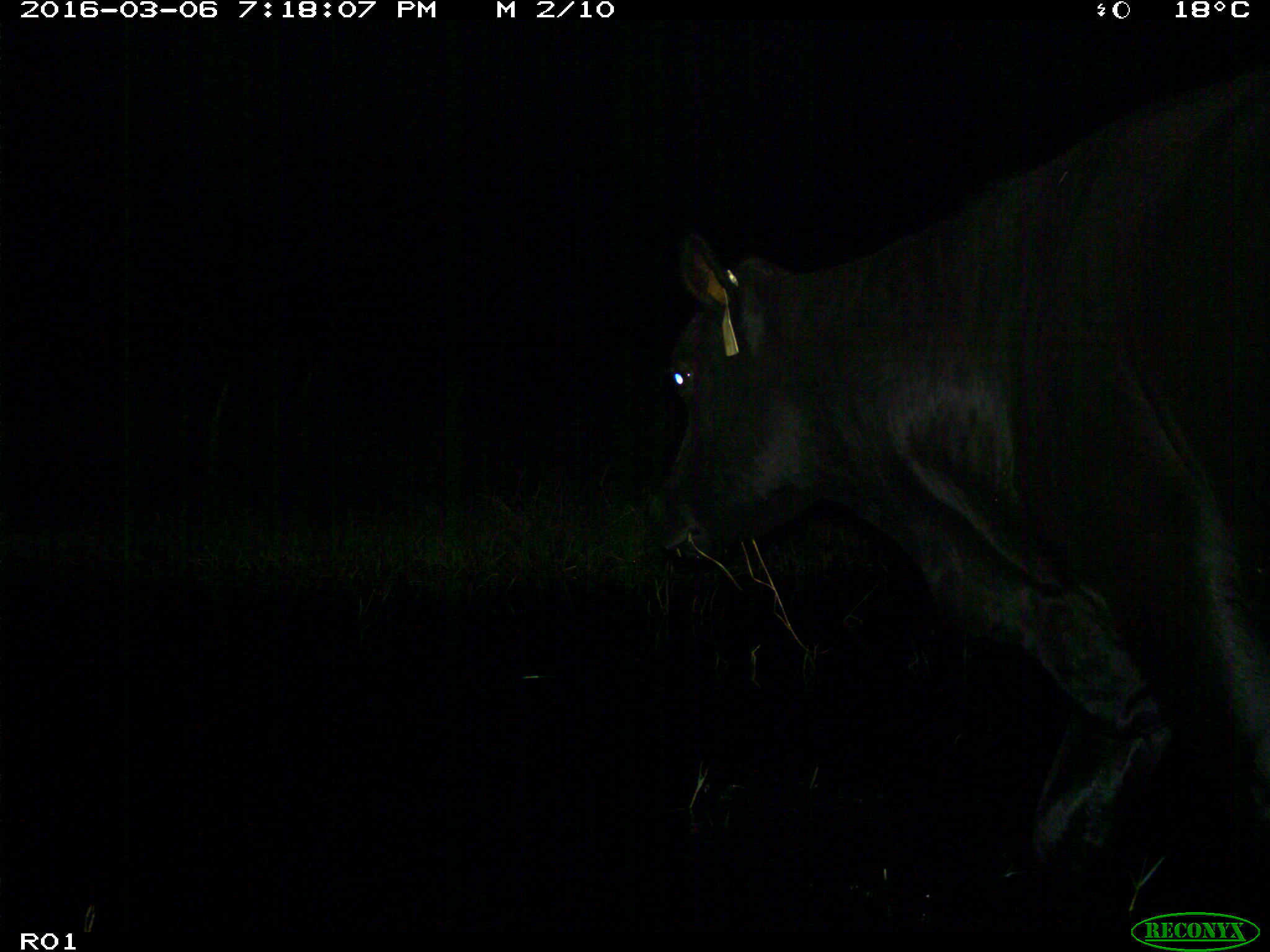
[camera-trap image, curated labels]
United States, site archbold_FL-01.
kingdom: Animalia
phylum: Chordata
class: Mammalia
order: Artiodactyla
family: Bovidae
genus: Bos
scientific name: Bos taurus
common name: domestic cow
Bos taurus (domestic cow).